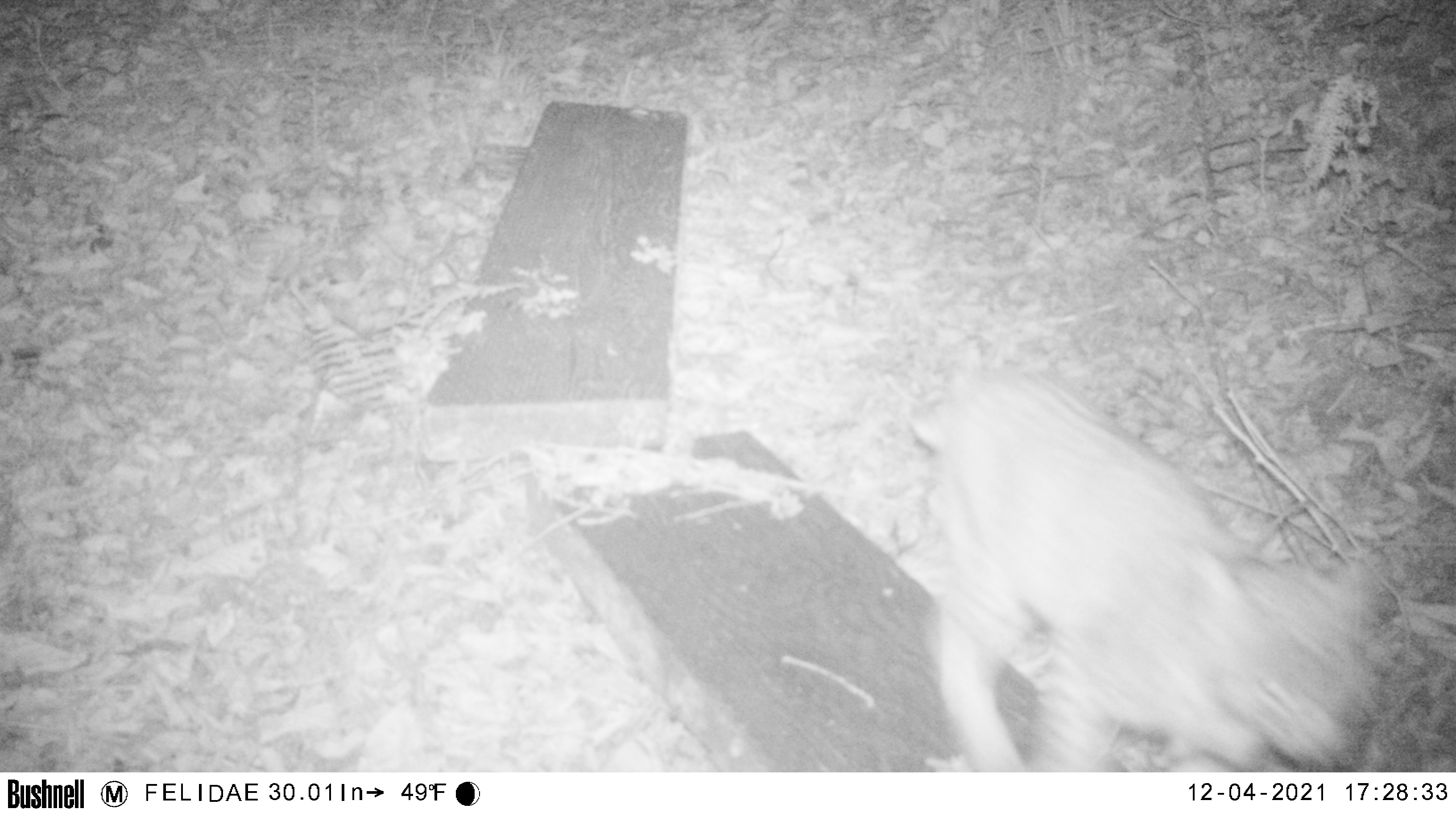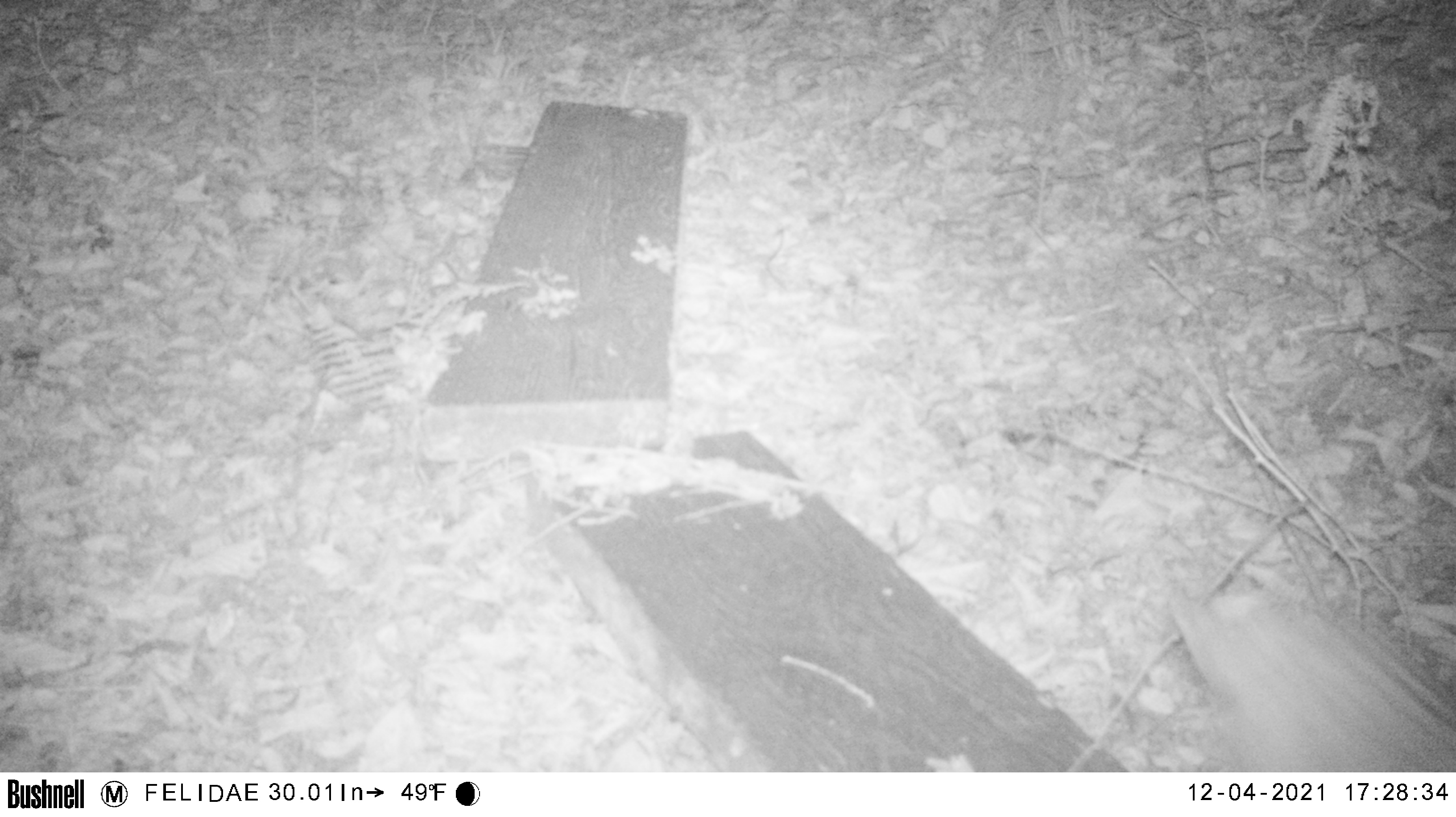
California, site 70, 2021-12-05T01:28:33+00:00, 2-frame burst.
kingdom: Animalia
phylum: Chordata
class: Mammalia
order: Carnivora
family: Felidae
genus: Lynx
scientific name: Lynx rufus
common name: bobcat